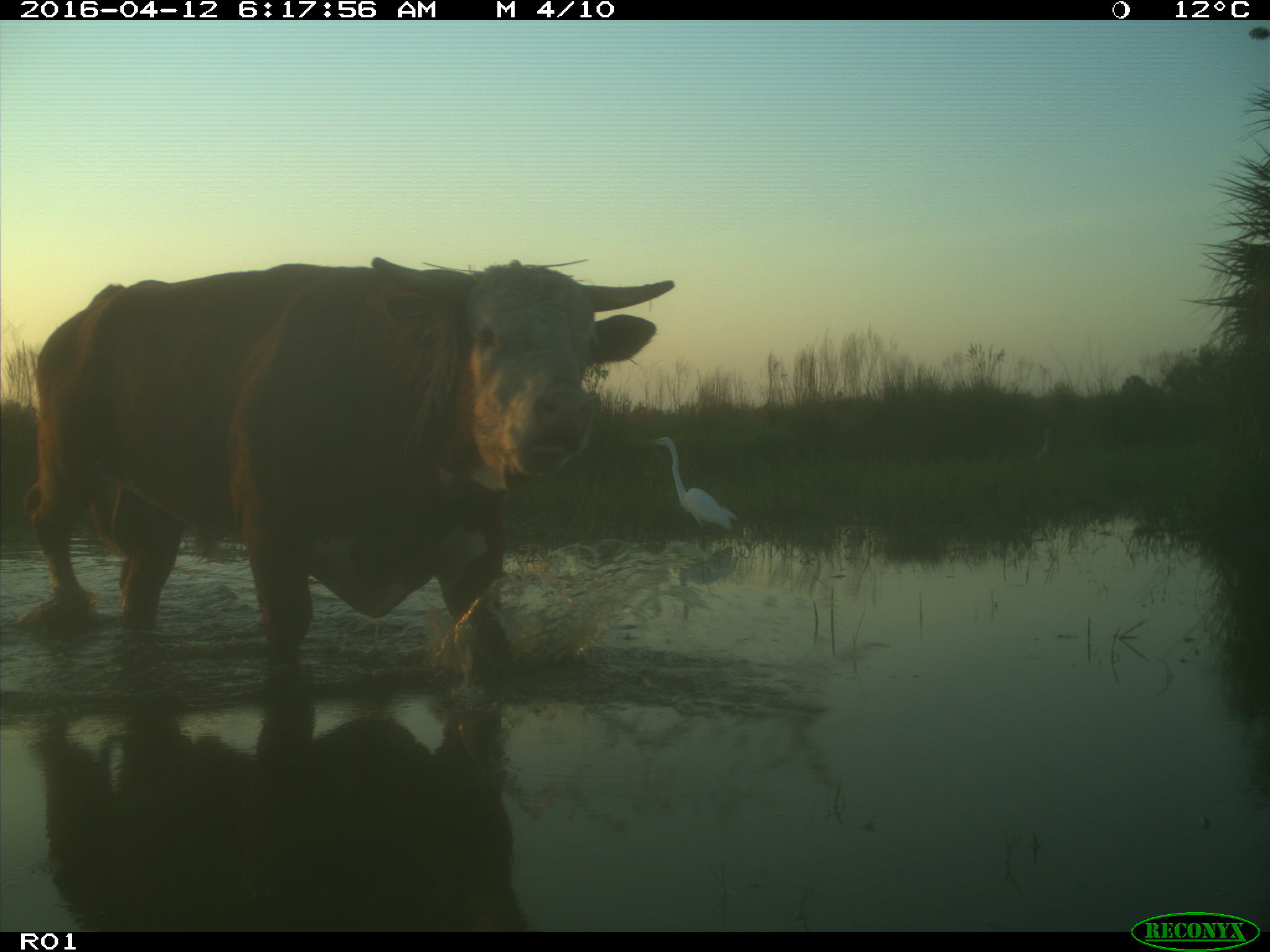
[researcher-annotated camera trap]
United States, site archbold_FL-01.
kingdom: Animalia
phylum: Chordata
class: Mammalia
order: Artiodactyla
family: Bovidae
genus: Bos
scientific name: Bos taurus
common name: domestic cow